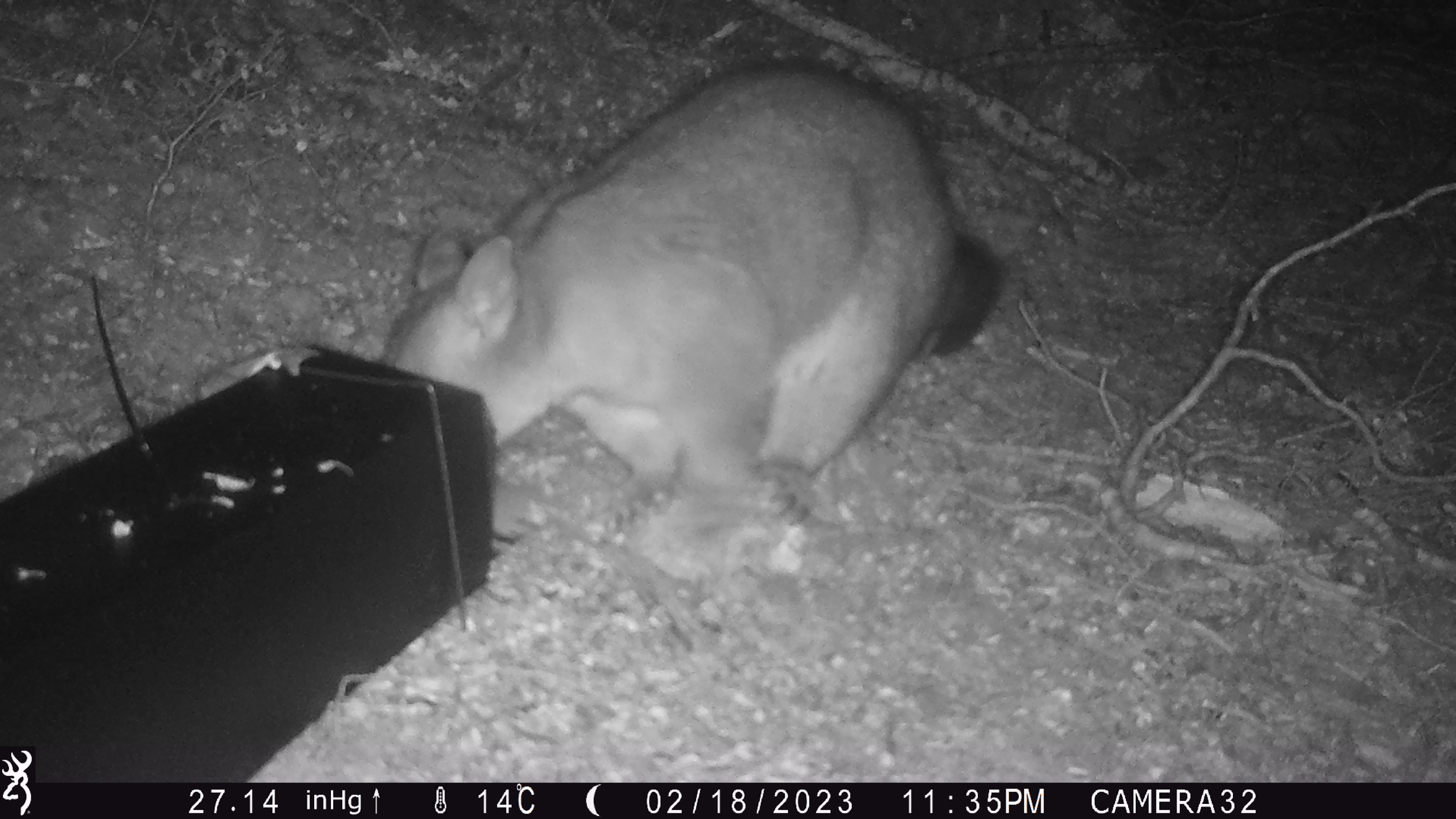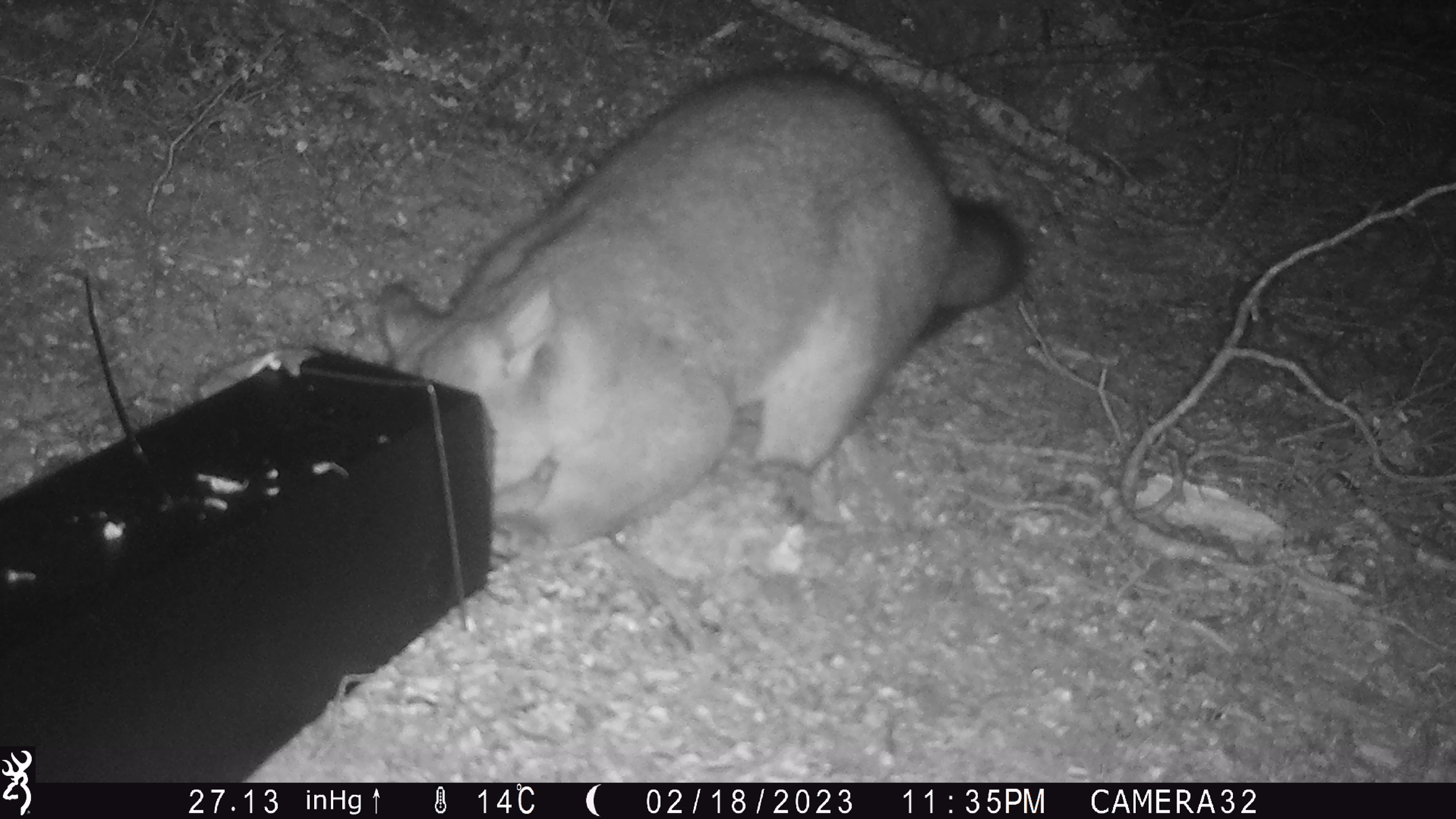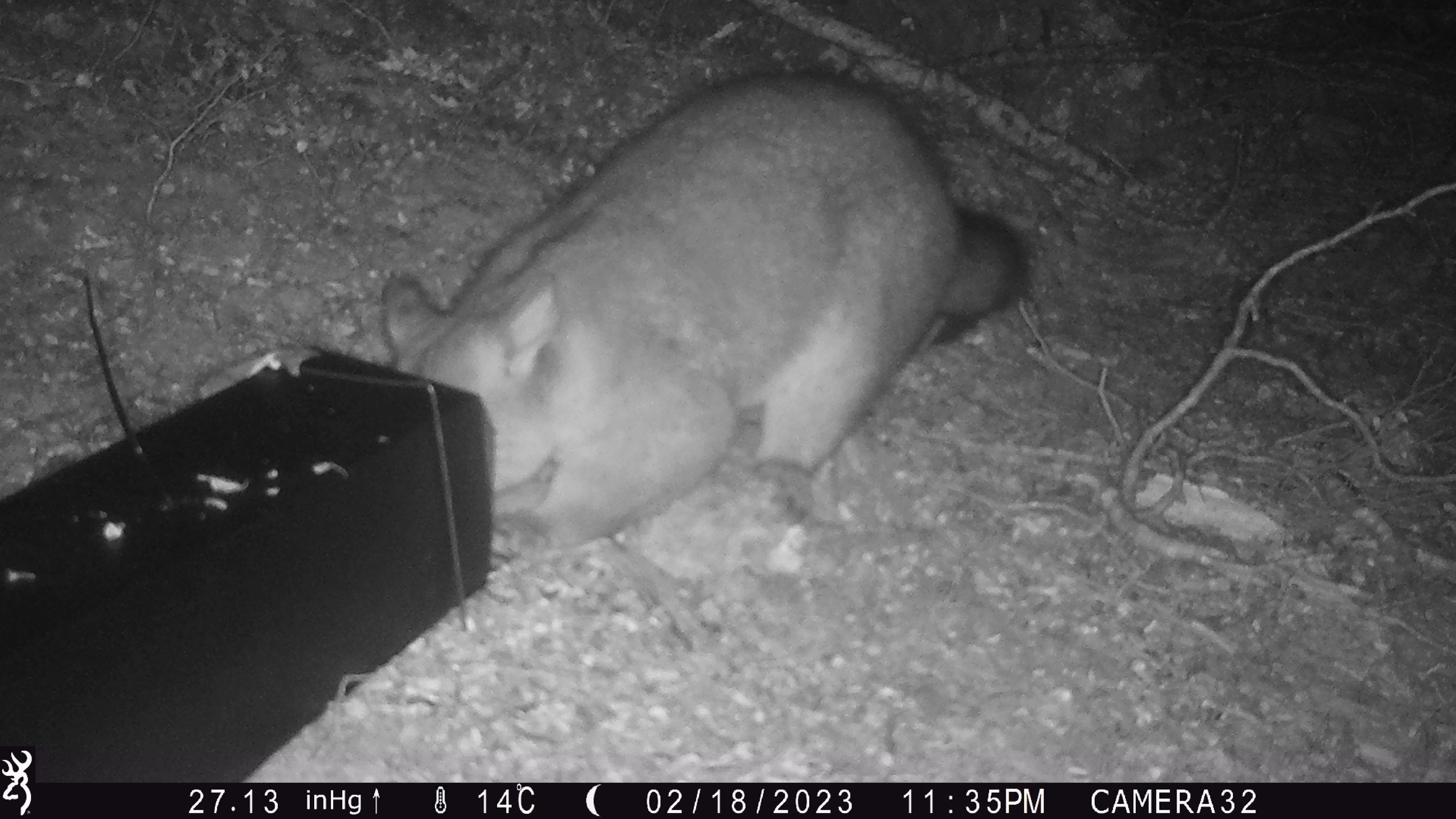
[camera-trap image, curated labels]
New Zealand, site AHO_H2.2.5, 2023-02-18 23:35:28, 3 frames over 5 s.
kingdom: Animalia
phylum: Chordata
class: Mammalia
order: Carnivora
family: Mustelidae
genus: Mustela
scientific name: Mustela erminea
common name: stoat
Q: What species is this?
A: Stoat (Mustela erminea).